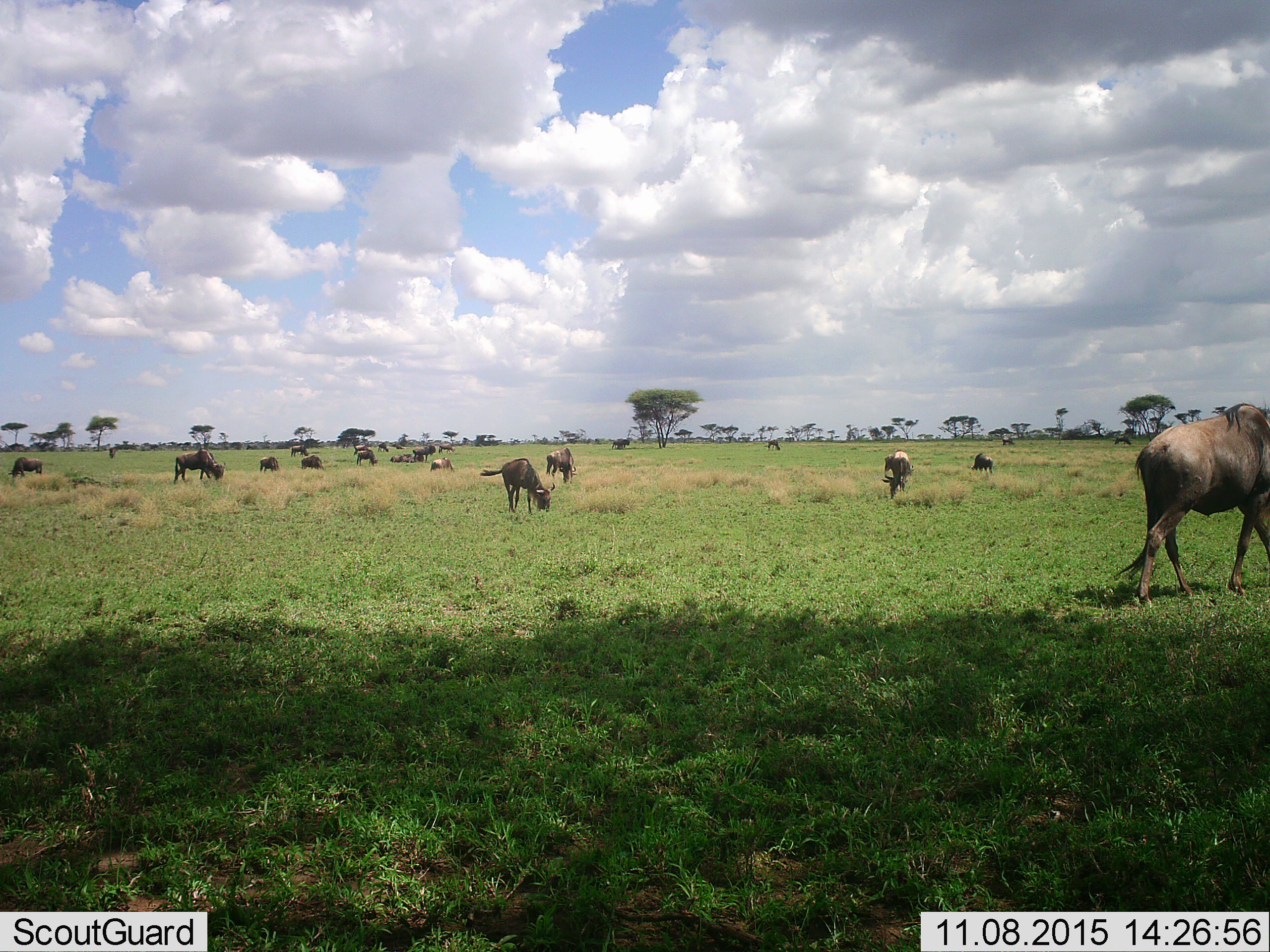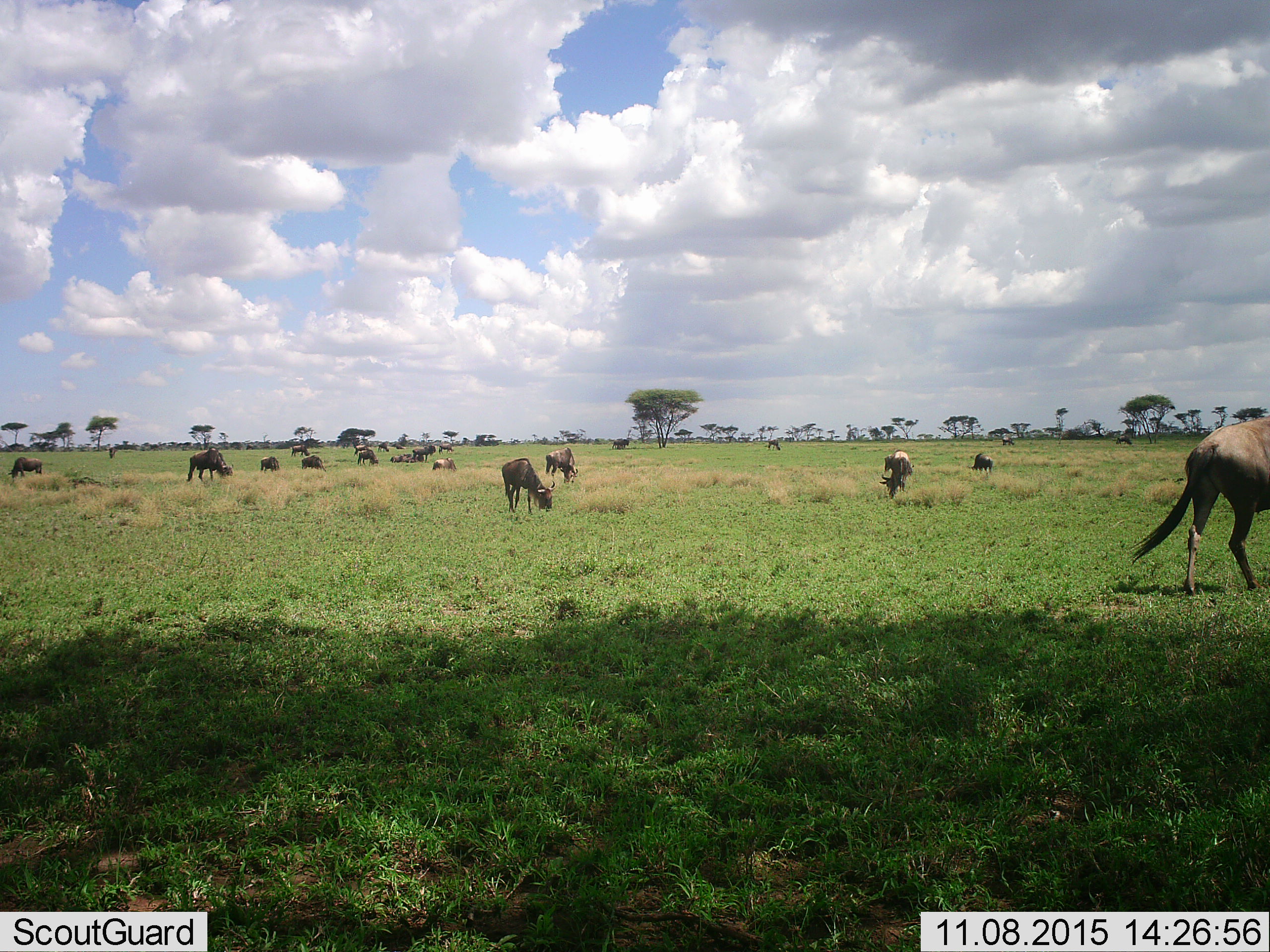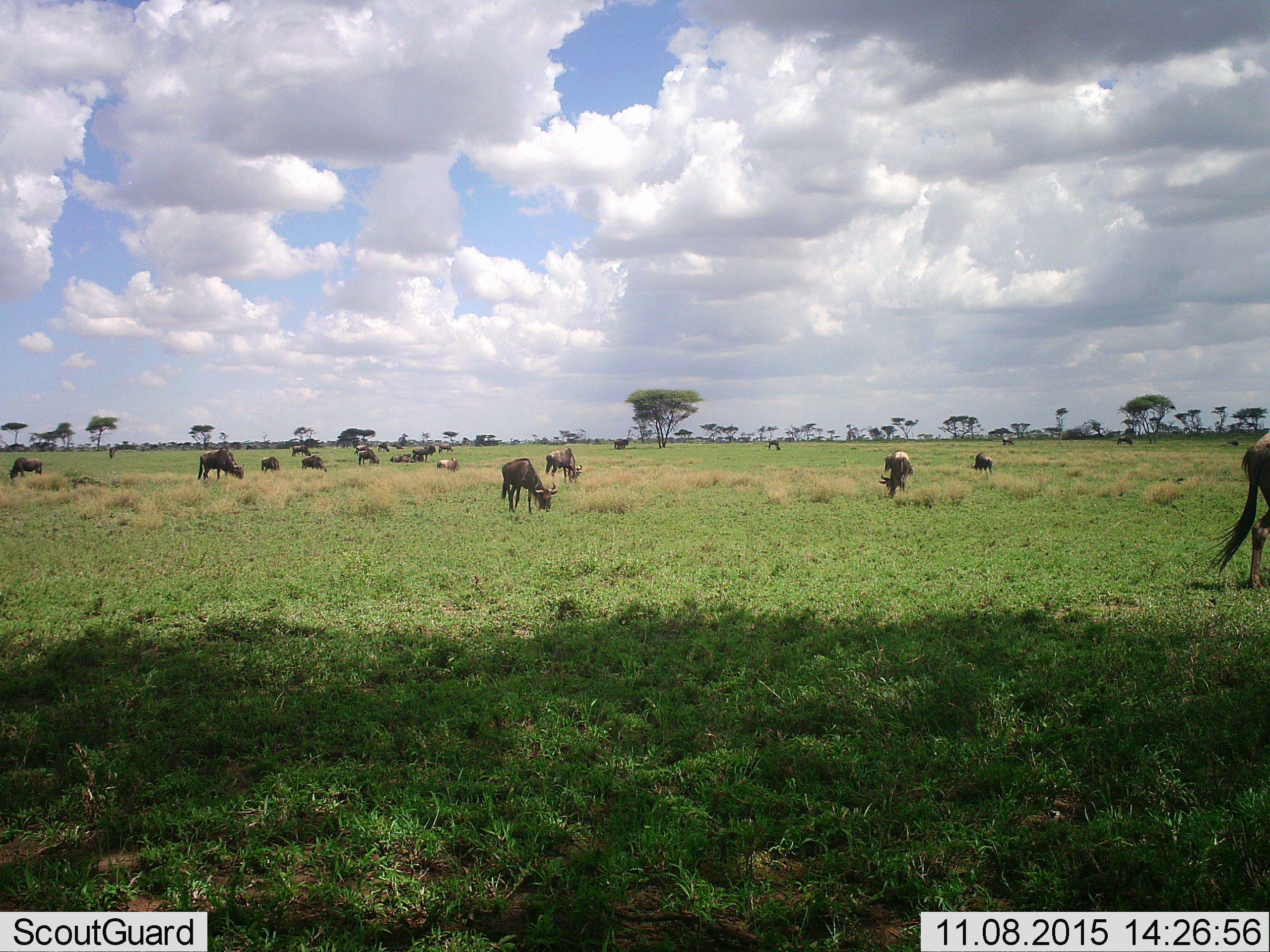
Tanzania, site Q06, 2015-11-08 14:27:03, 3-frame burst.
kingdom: Animalia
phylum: Chordata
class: Mammalia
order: Artiodactyla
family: Bovidae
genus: Connochaetes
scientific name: Connochaetes taurinus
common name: blue wildebeest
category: wildebeest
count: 11-50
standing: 44%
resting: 22%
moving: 67%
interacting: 22%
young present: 22%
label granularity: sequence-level